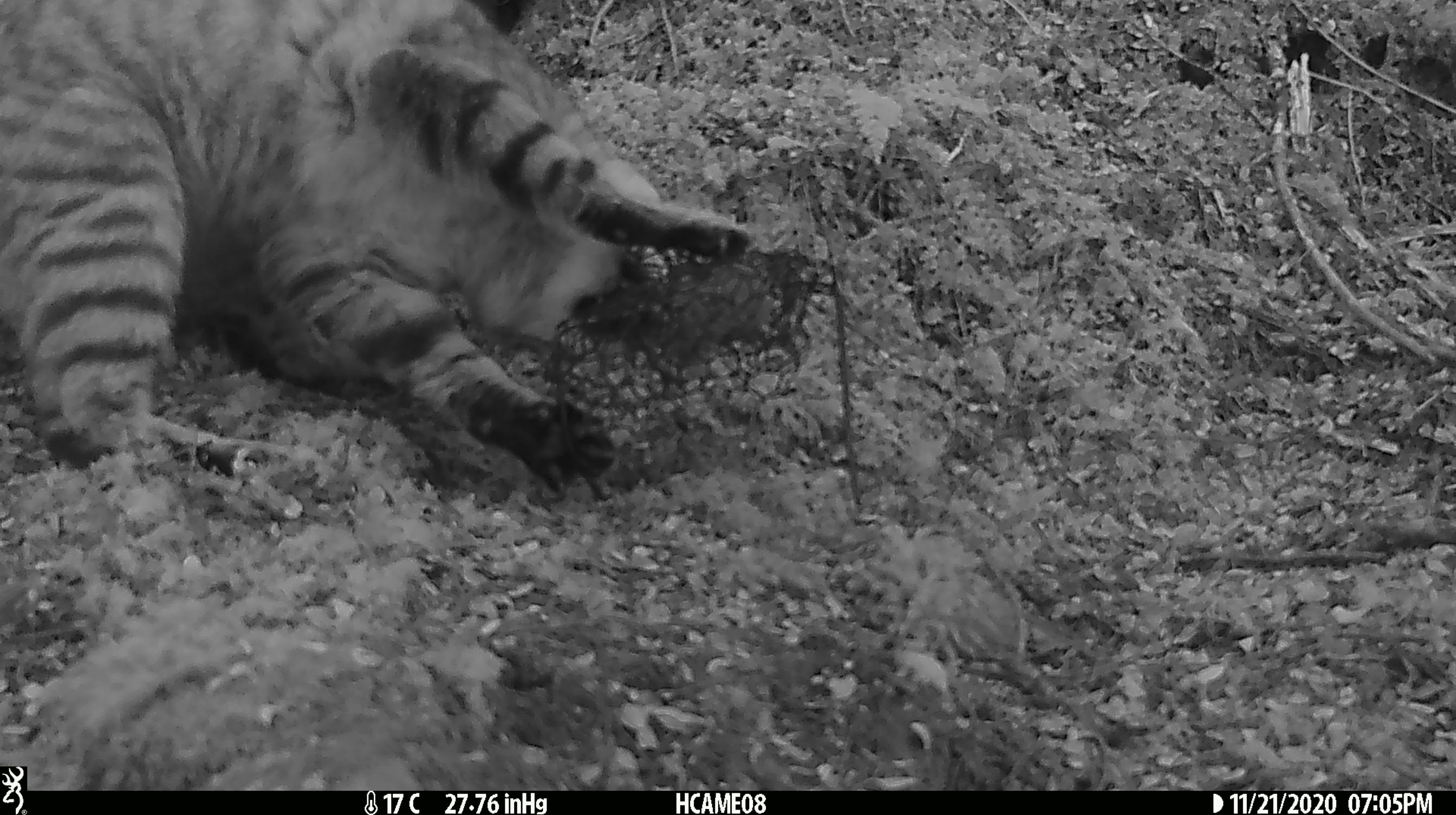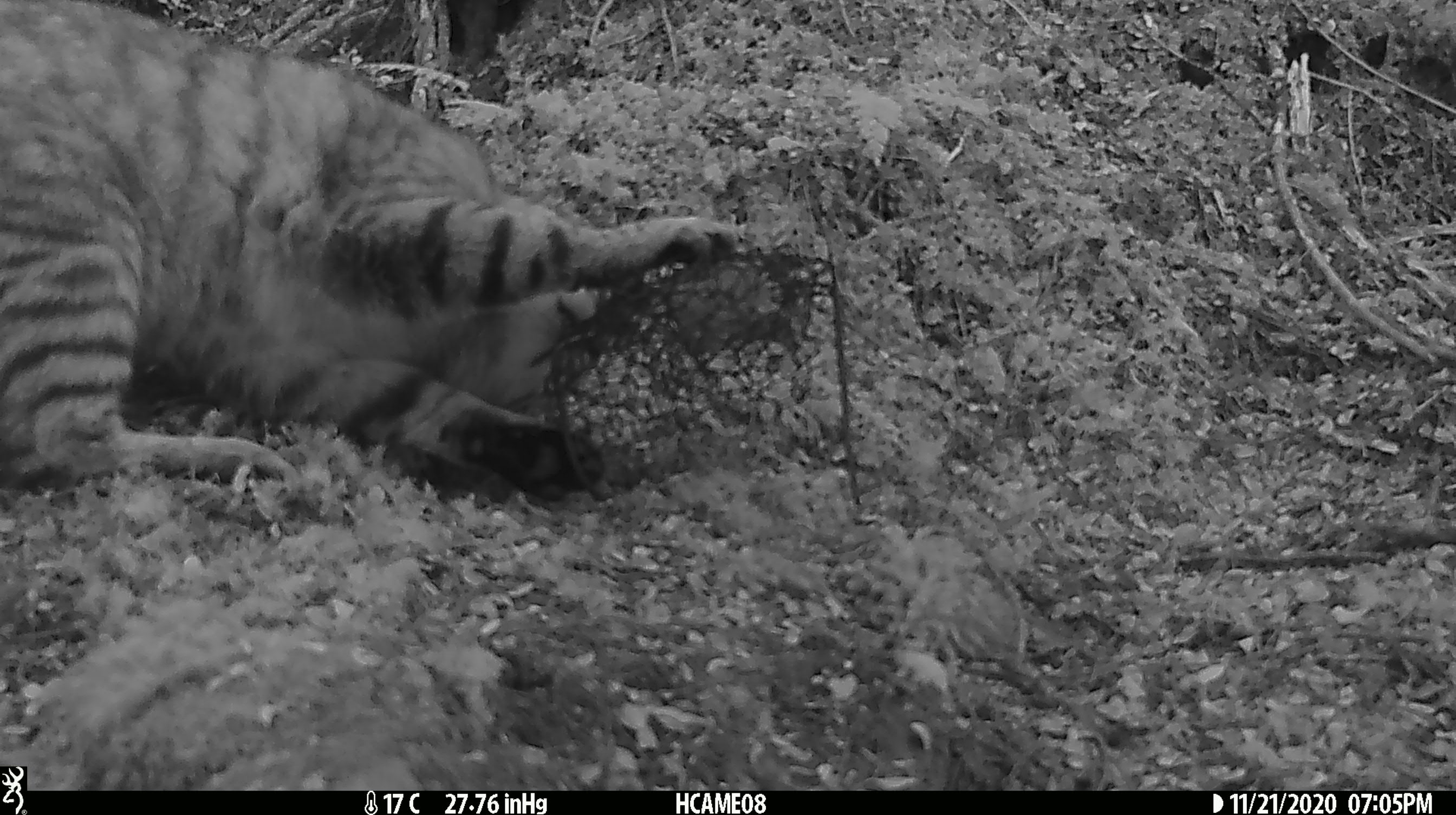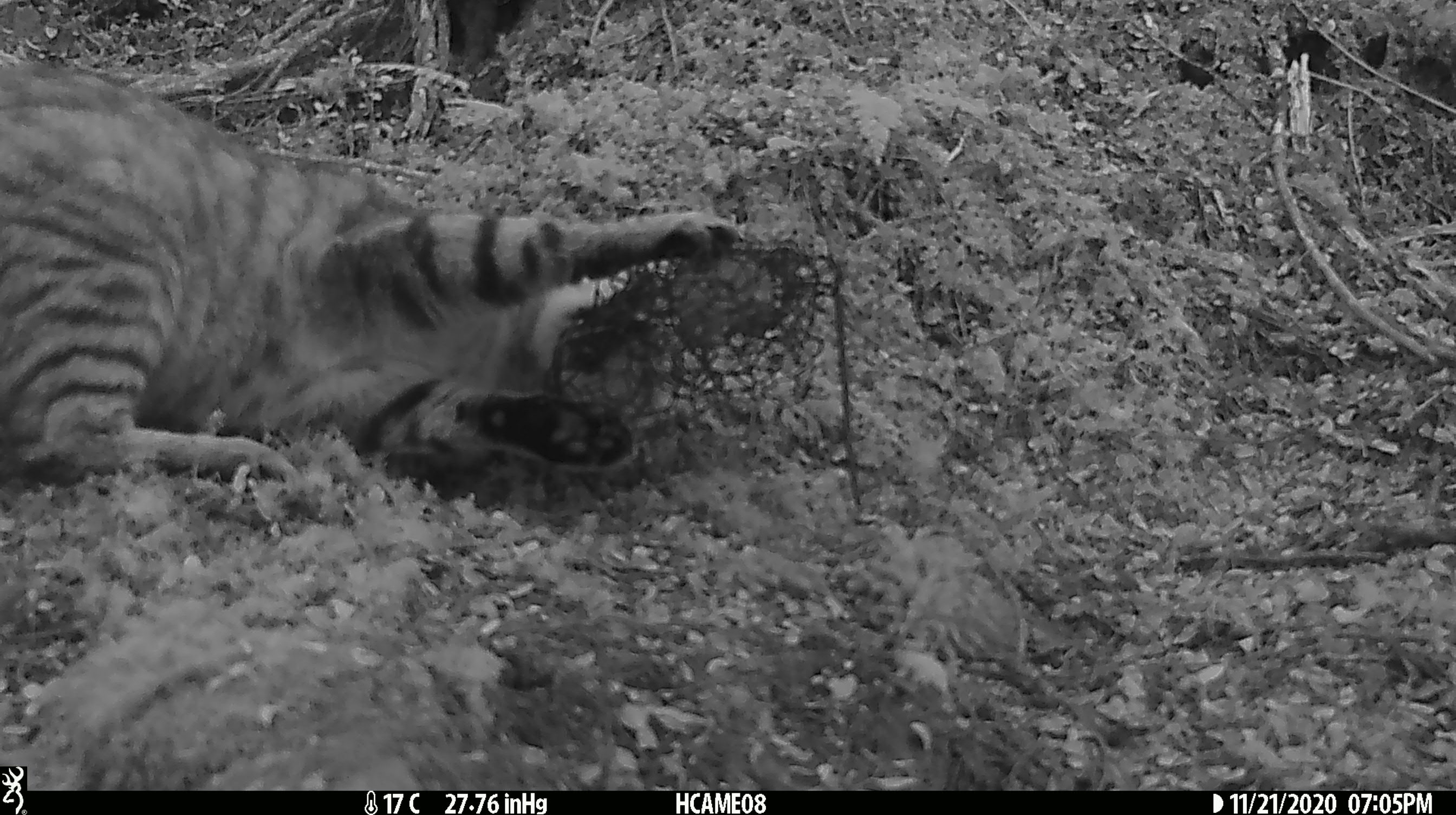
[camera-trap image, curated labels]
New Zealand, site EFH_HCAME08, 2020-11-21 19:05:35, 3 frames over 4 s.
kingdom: Animalia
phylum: Chordata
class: Mammalia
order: Carnivora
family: Felidae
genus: Felis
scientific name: Felis catus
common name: domestic cat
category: cat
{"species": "cat (domestic cat) (Felis catus)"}